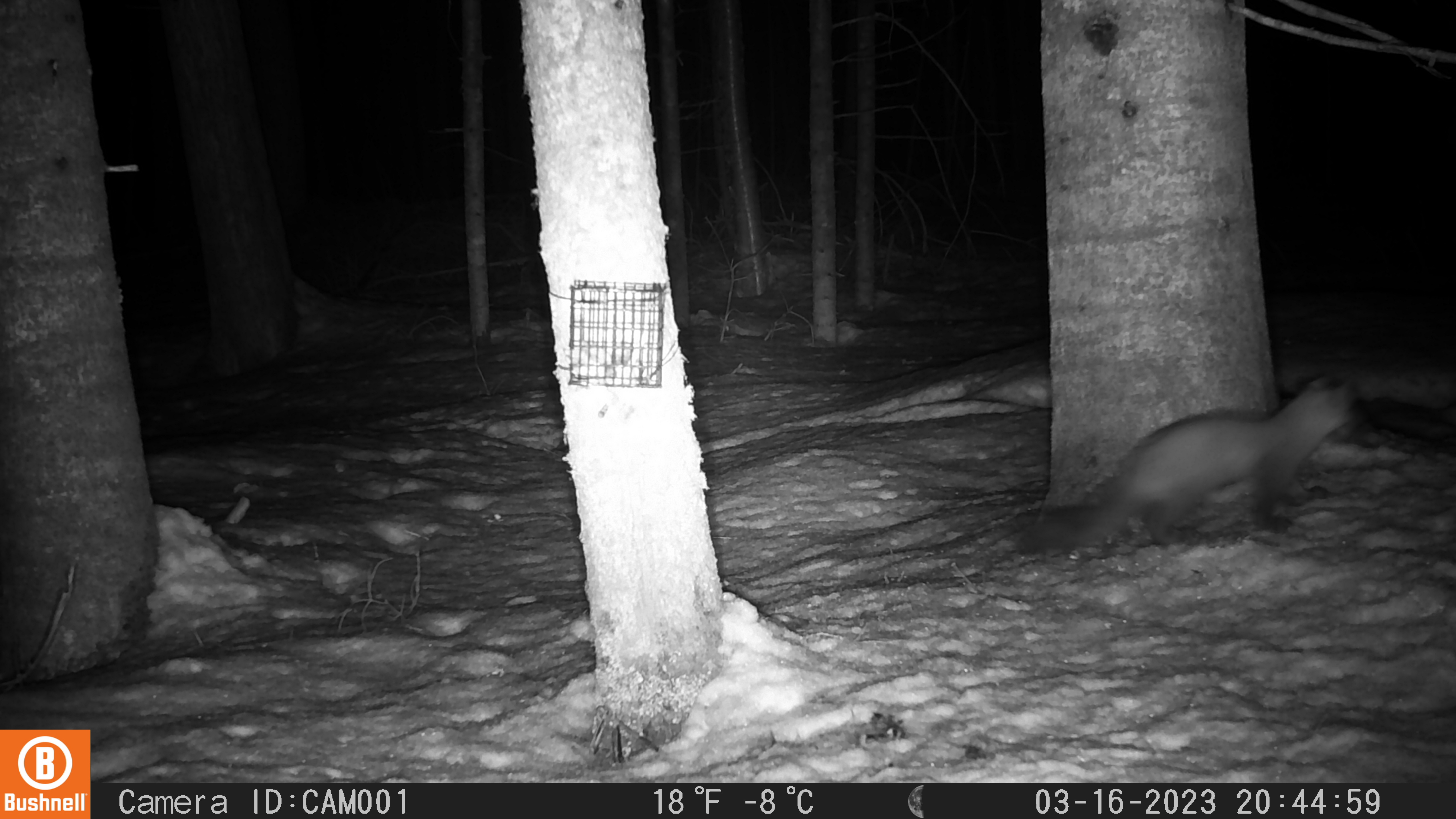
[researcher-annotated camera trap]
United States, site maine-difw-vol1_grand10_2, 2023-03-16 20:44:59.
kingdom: Animalia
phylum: Chordata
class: Mammalia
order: Carnivora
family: Mustelidae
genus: Martes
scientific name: Martes americana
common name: american marten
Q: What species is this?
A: American marten (Martes americana).